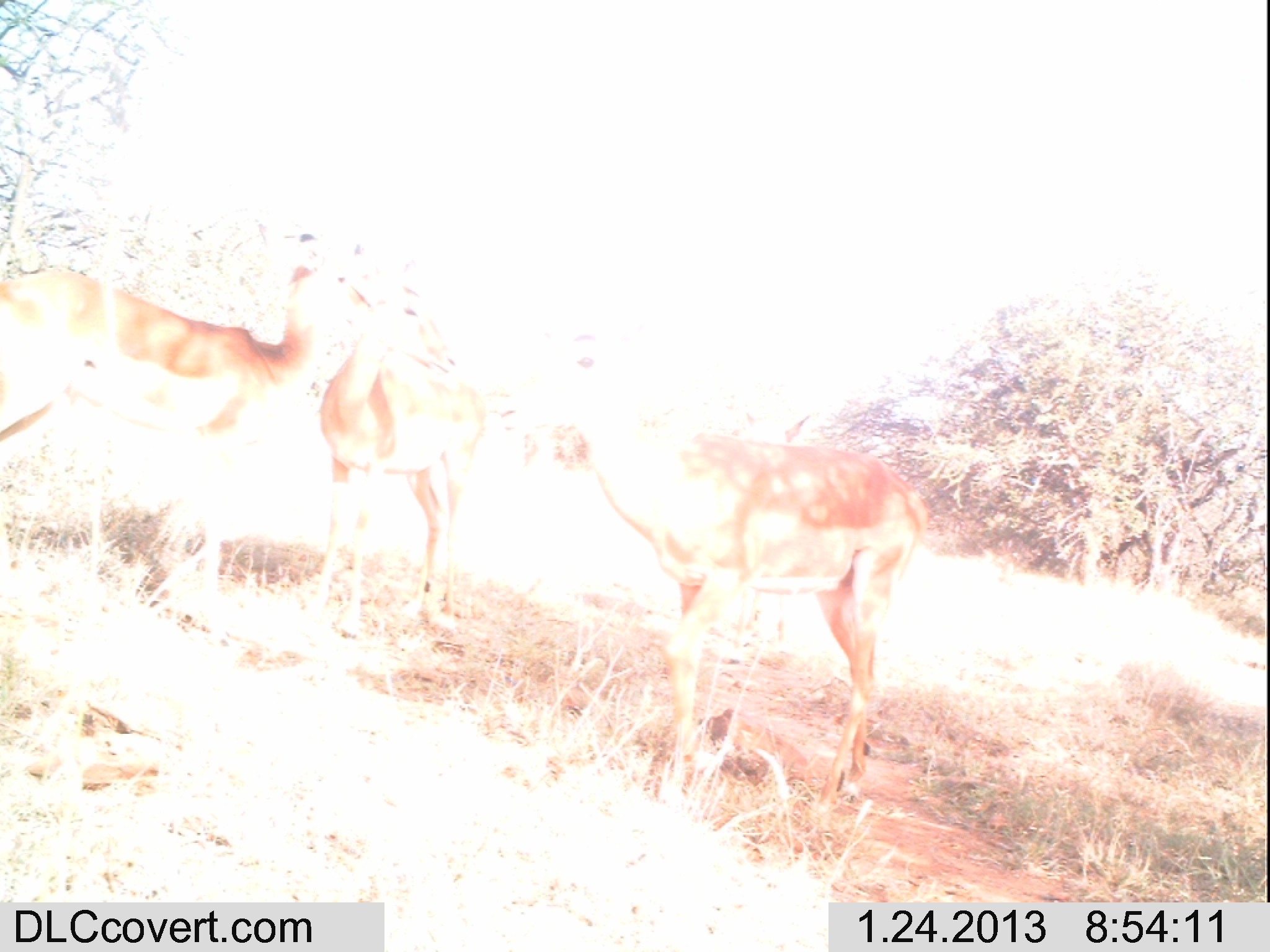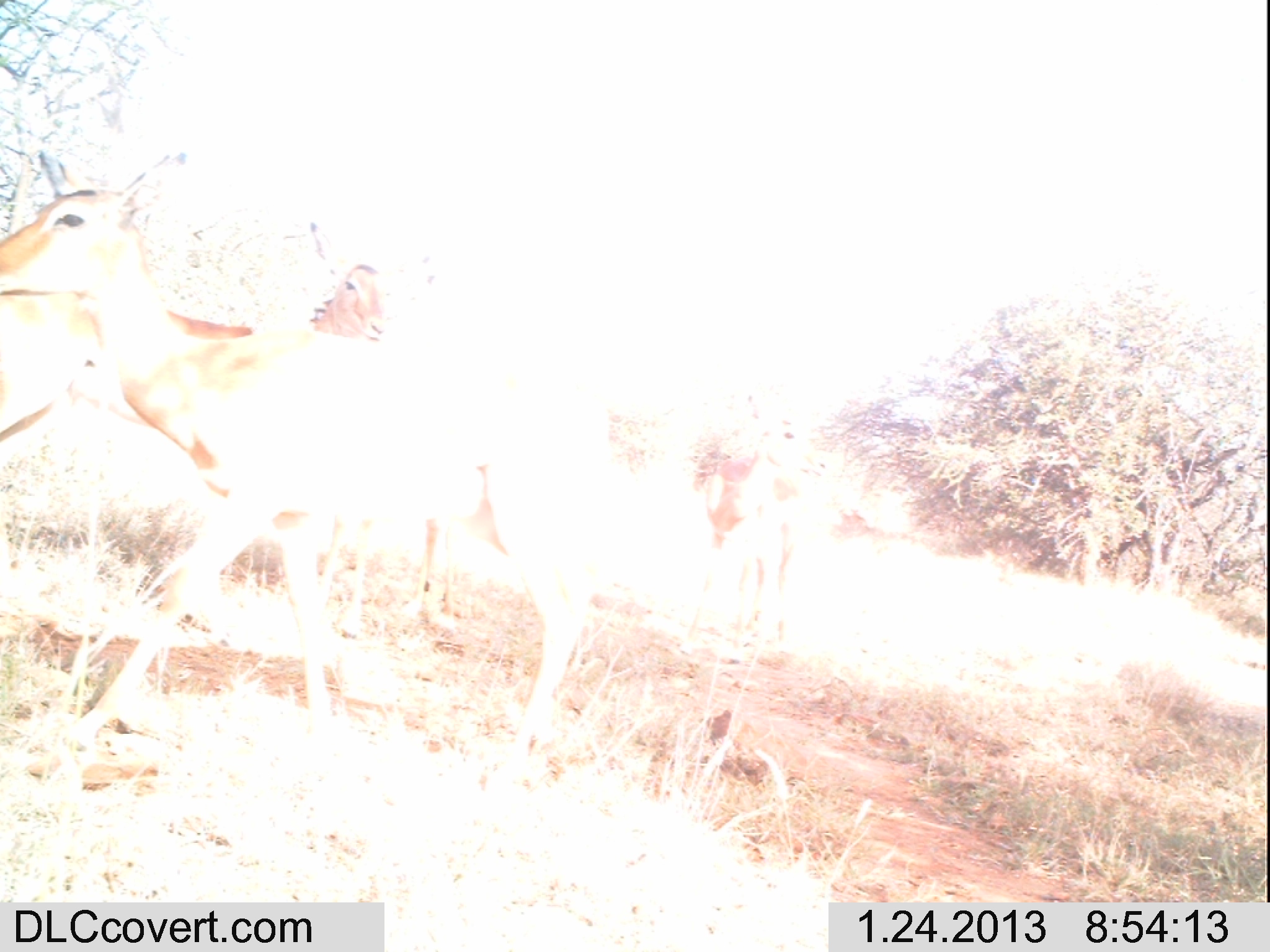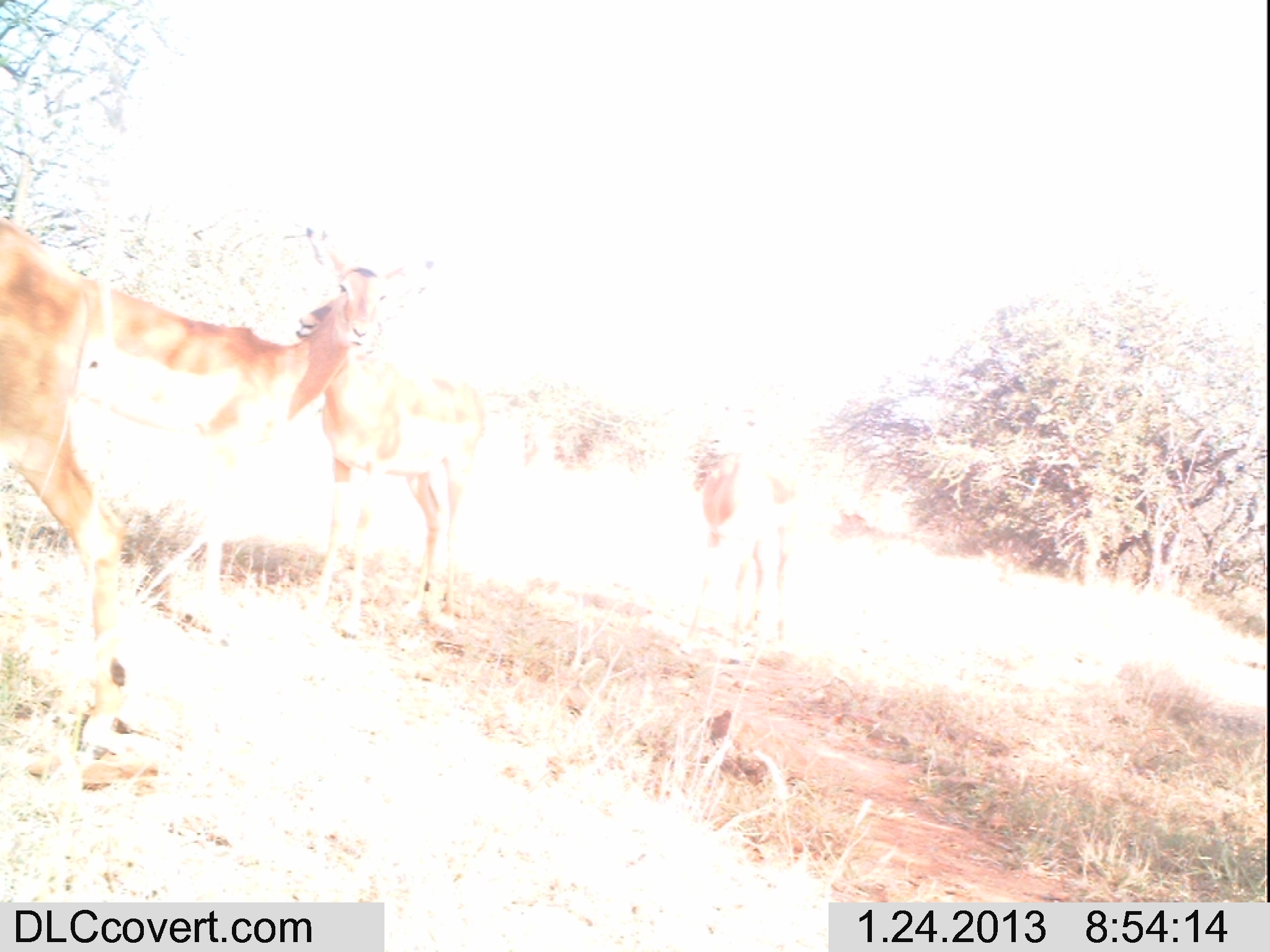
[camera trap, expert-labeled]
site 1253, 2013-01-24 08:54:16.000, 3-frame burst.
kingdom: Animalia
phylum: Chordata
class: Mammalia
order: Artiodactyla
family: Bovidae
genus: Aepyceros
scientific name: Aepyceros melampus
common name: impala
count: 3